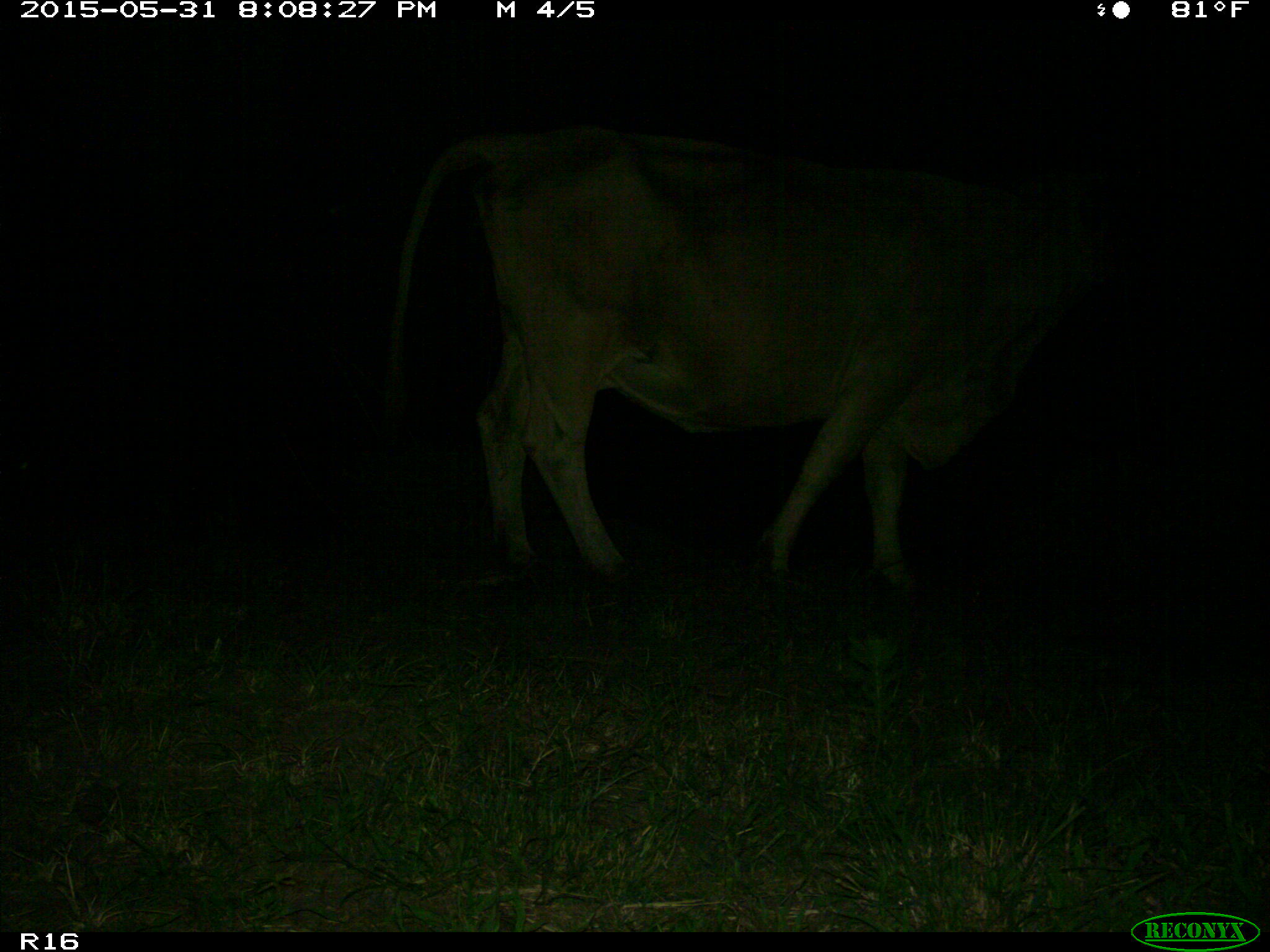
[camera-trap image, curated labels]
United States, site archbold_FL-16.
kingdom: Animalia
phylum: Chordata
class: Mammalia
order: Artiodactyla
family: Bovidae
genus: Bos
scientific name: Bos taurus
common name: domestic cow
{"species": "Bos taurus (domestic cow)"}